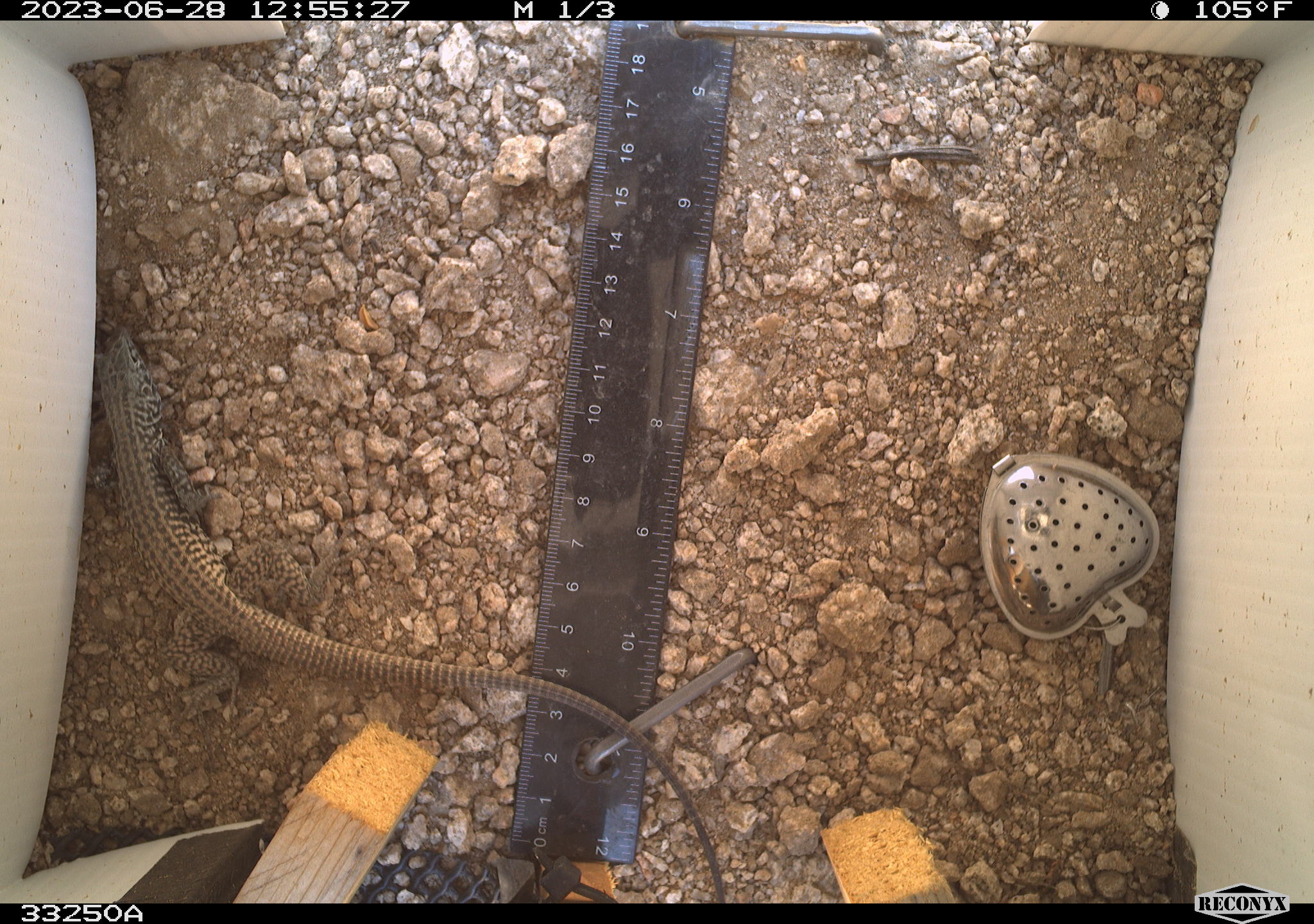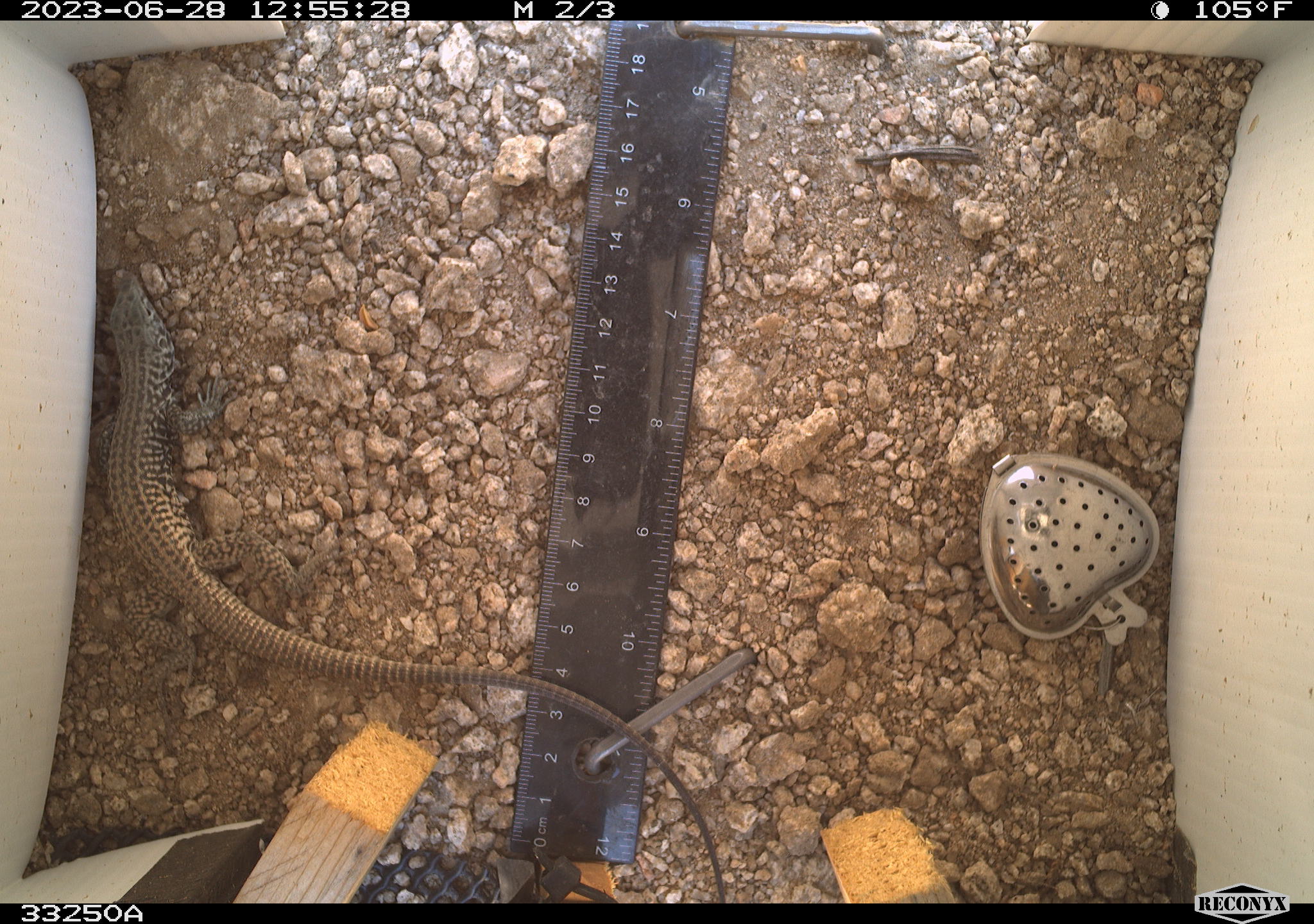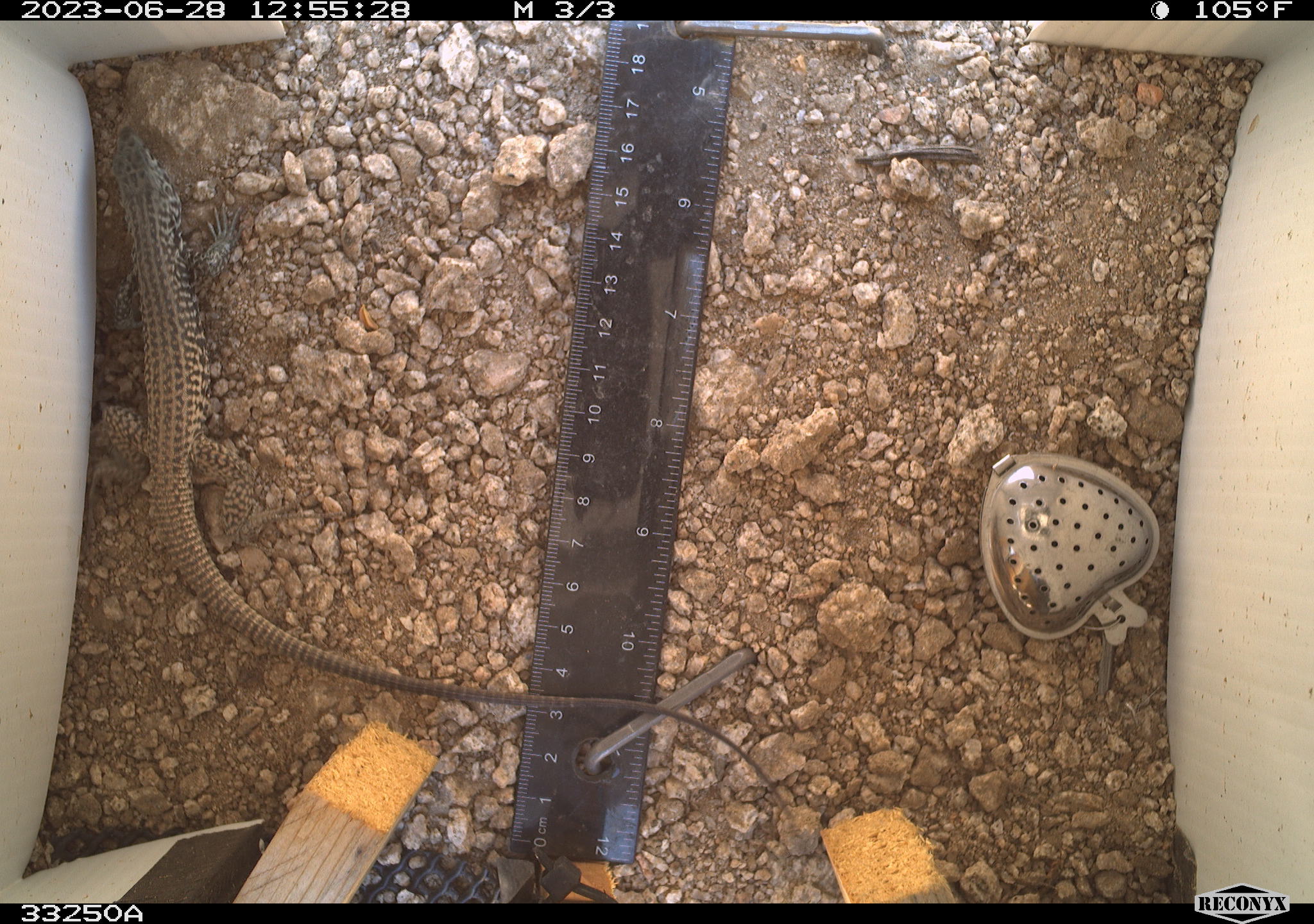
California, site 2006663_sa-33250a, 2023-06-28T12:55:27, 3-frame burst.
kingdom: Animalia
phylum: Chordata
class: Reptilia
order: Squamata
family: Teiidae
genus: Aspidoscelis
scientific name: Aspidoscelis tigris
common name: western whiptail